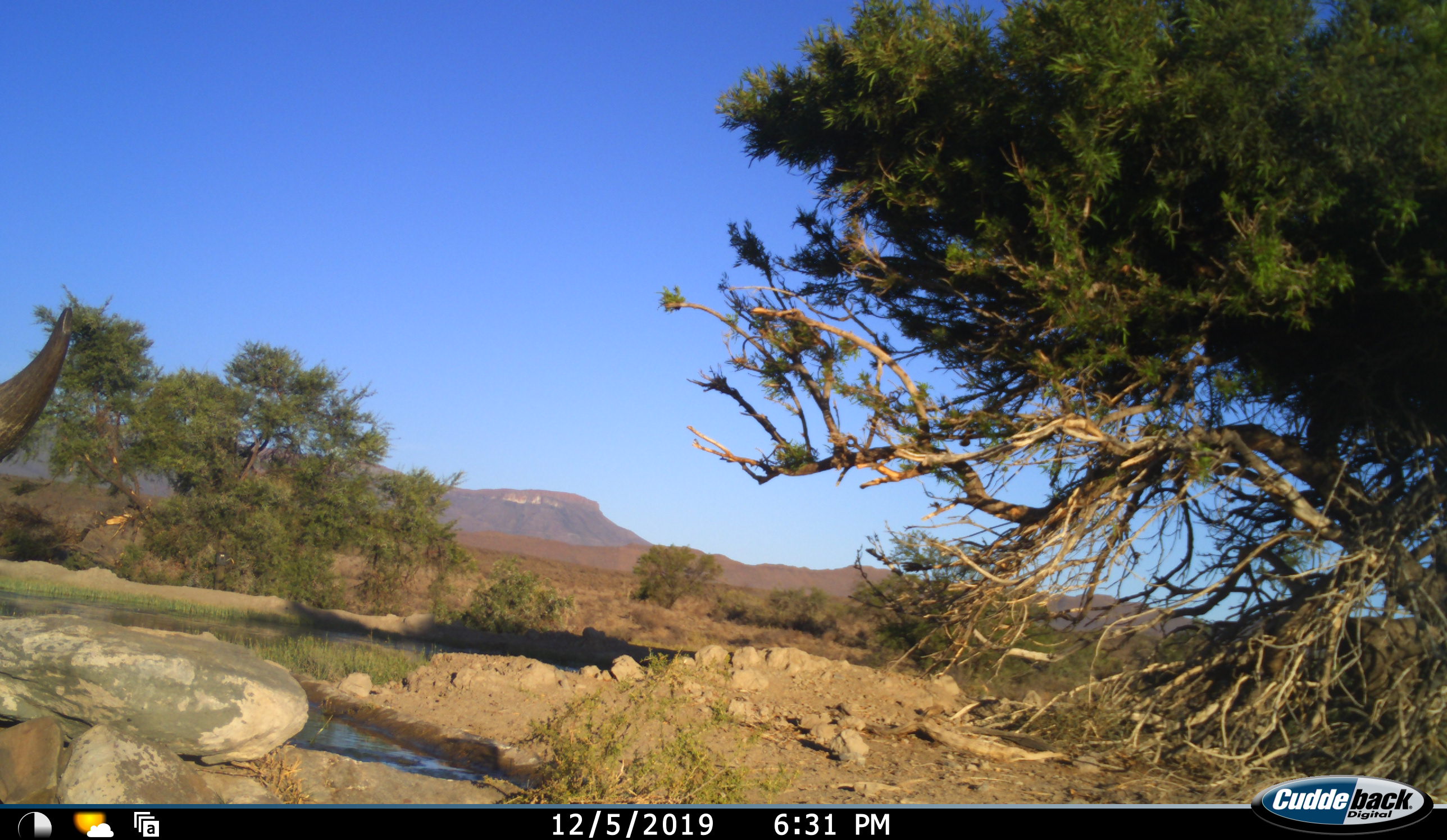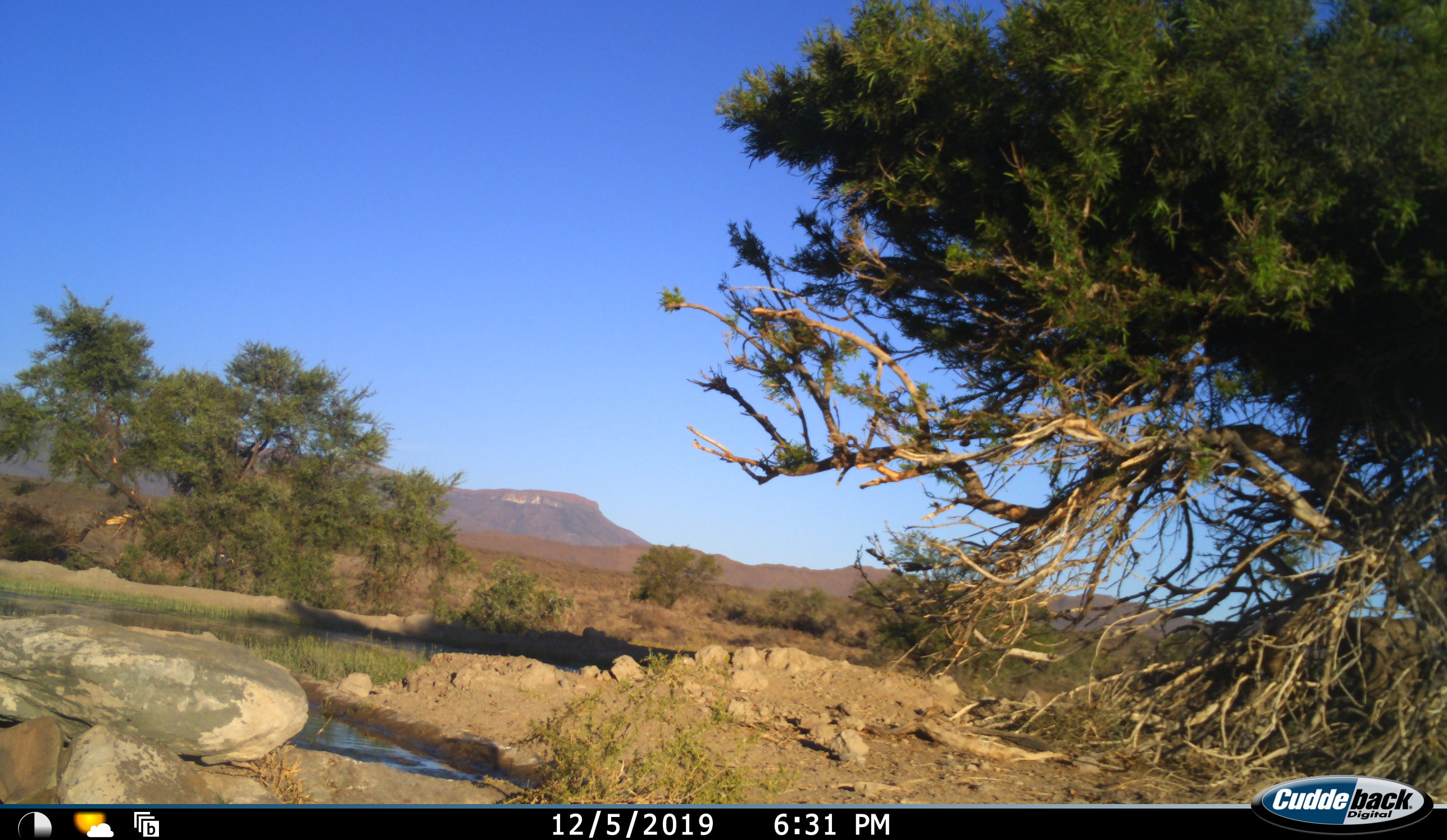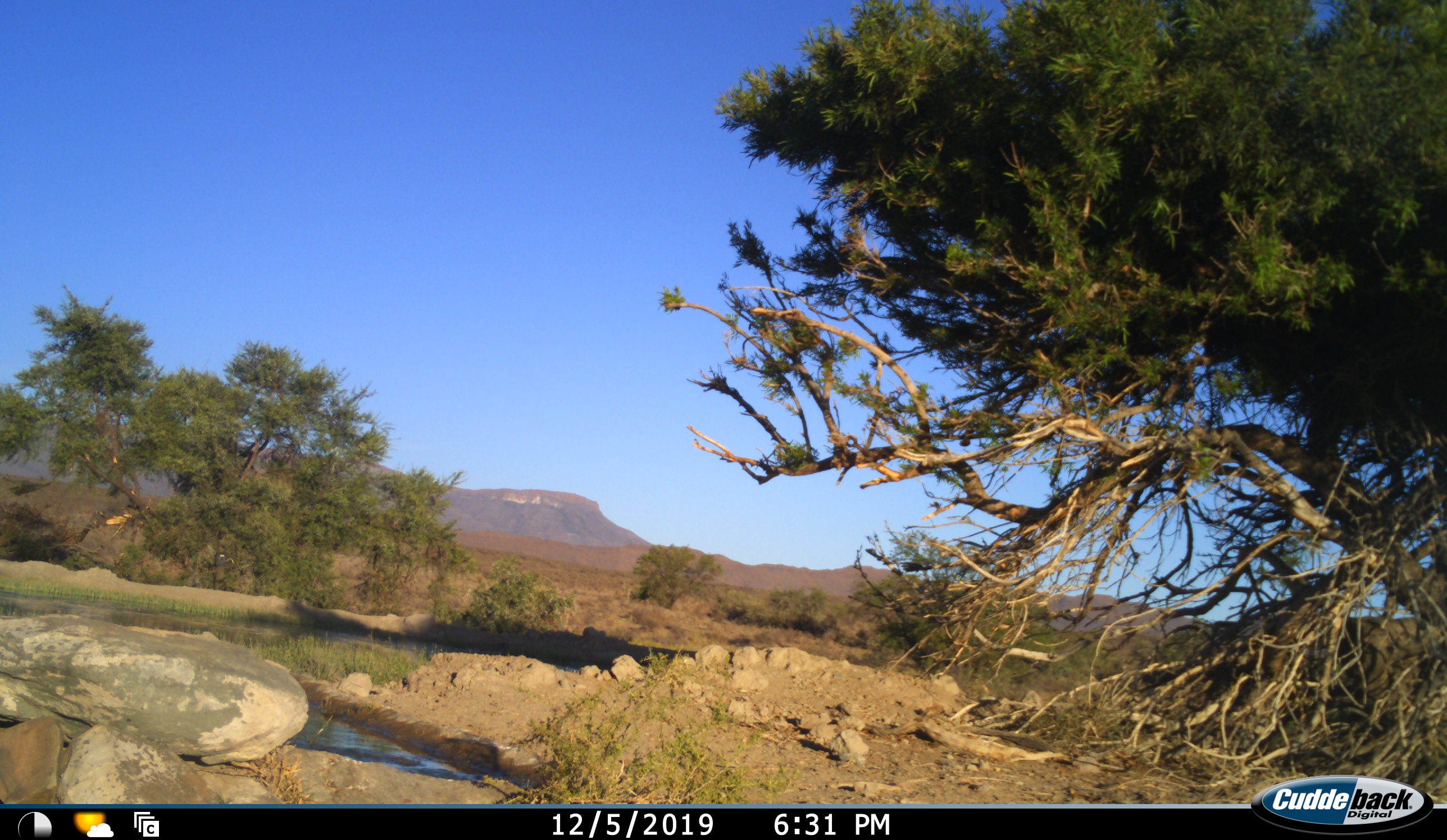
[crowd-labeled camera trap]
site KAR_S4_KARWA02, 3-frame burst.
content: unidentified animal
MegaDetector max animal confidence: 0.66